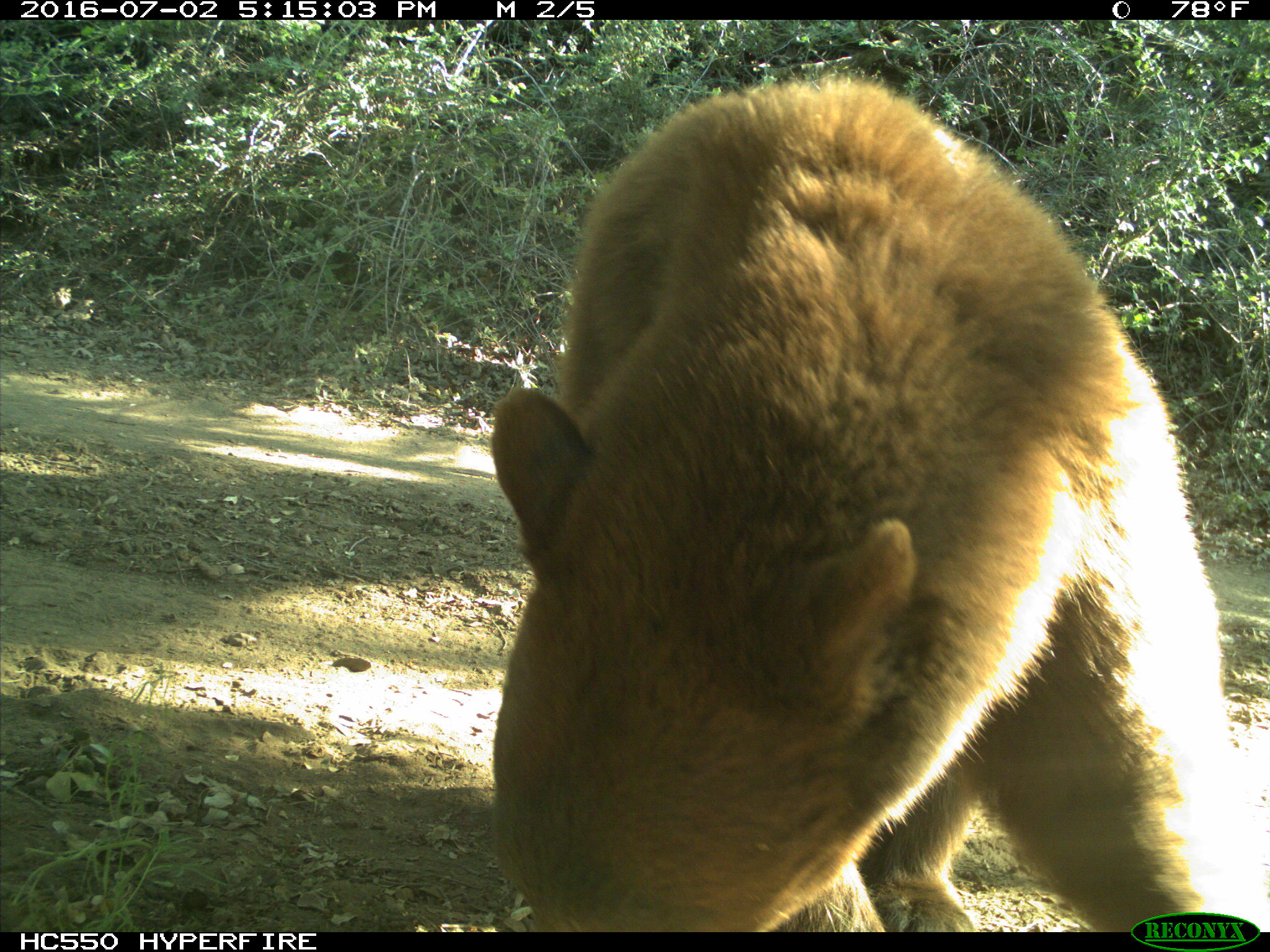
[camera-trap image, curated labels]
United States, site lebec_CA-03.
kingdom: Animalia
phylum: Chordata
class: Mammalia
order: Carnivora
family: Ursidae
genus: Ursus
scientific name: Ursus americanus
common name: american black bear